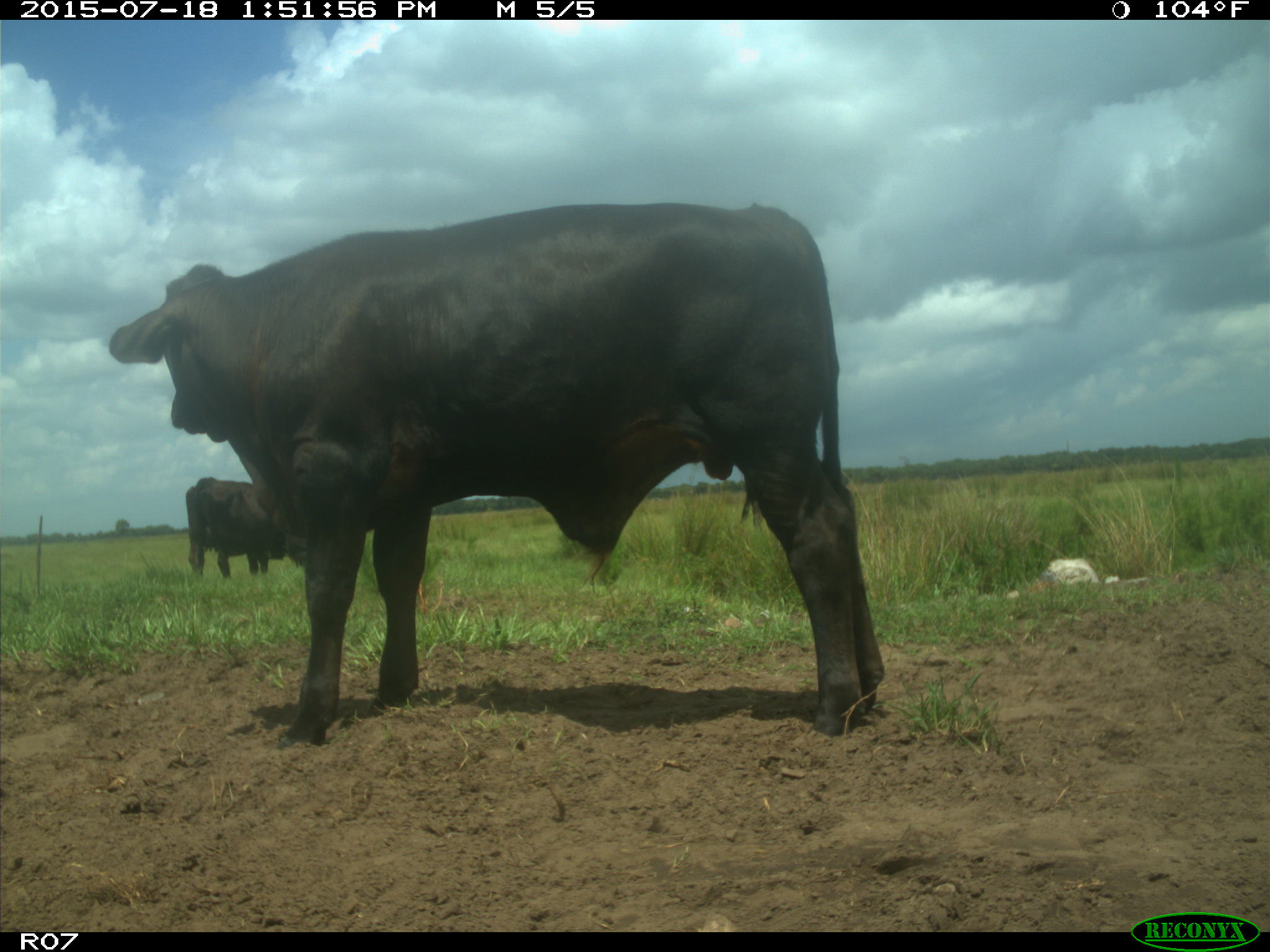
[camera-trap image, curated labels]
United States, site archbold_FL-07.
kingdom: Animalia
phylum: Chordata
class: Mammalia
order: Artiodactyla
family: Bovidae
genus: Bos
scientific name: Bos taurus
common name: domestic cow